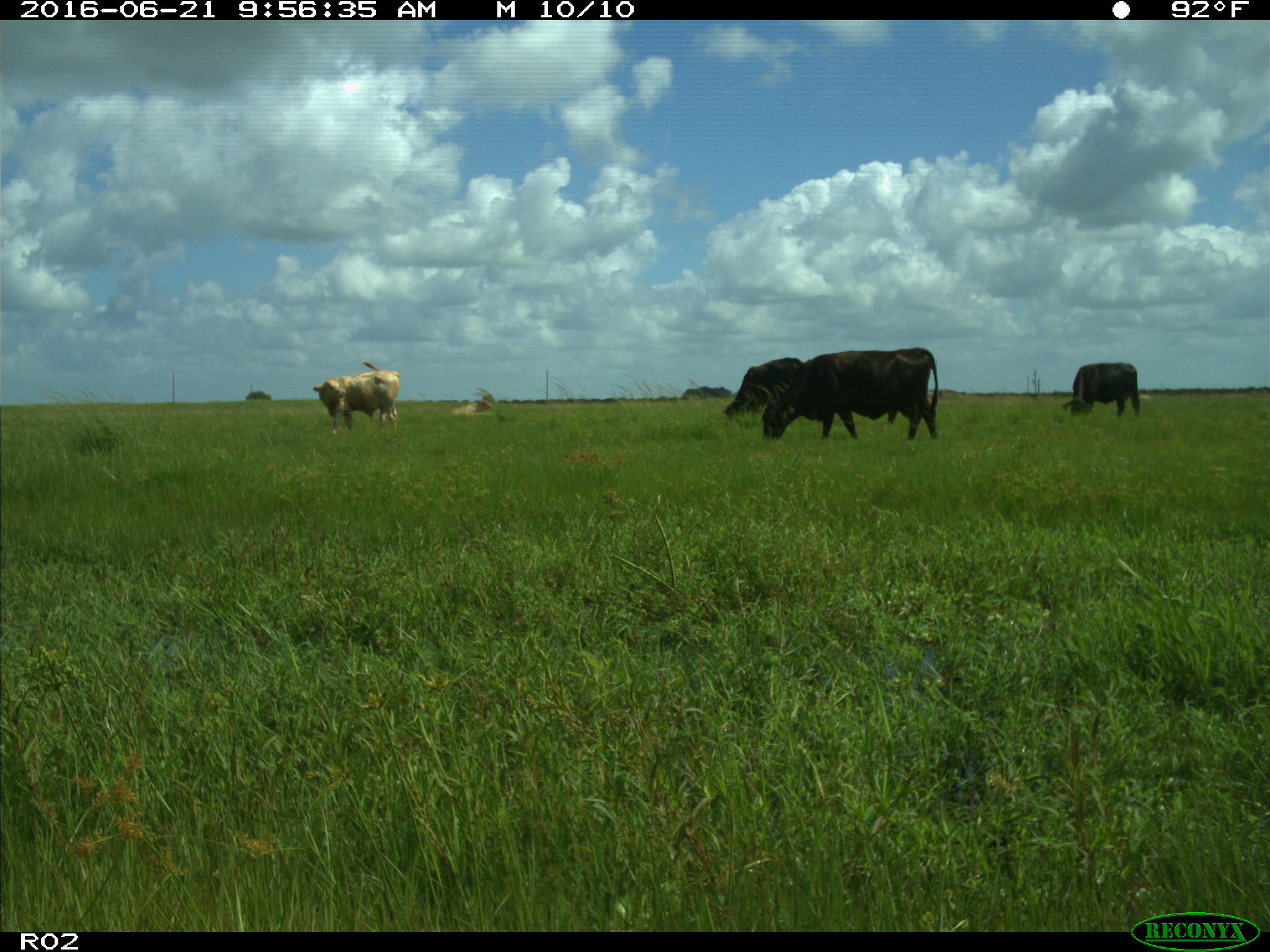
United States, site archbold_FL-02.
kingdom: Animalia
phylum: Chordata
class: Mammalia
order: Artiodactyla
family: Bovidae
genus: Bos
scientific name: Bos taurus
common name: domestic cow